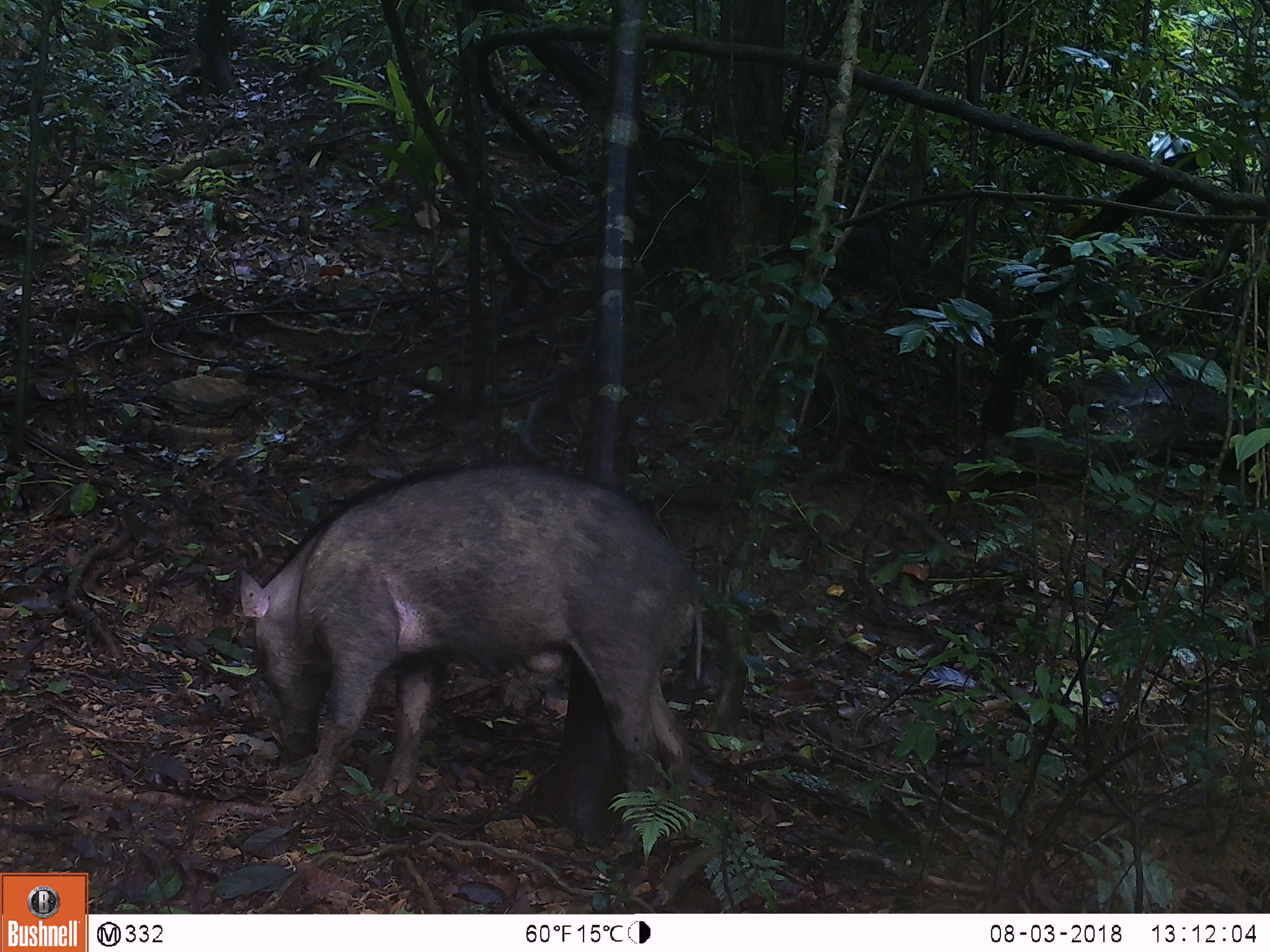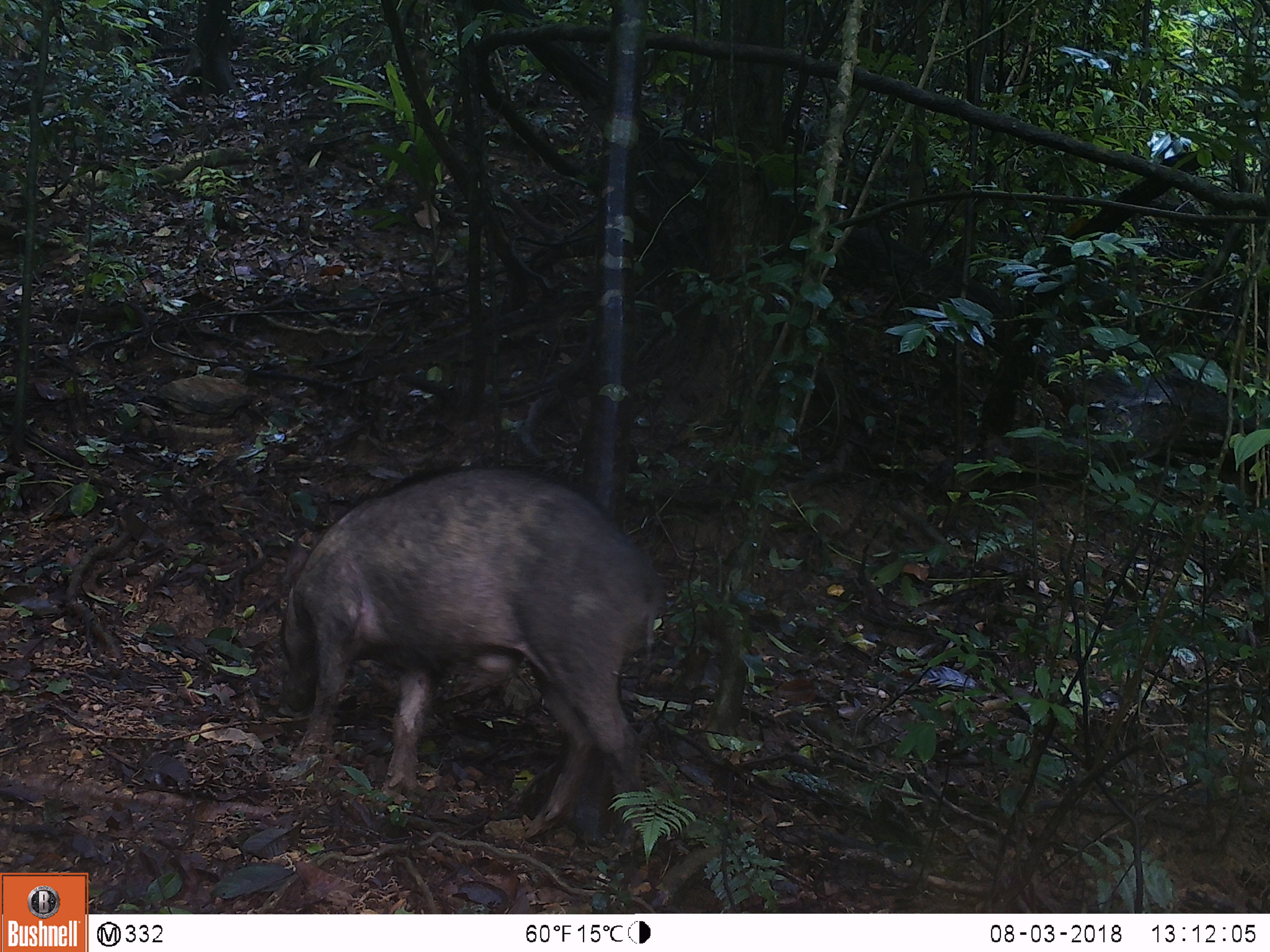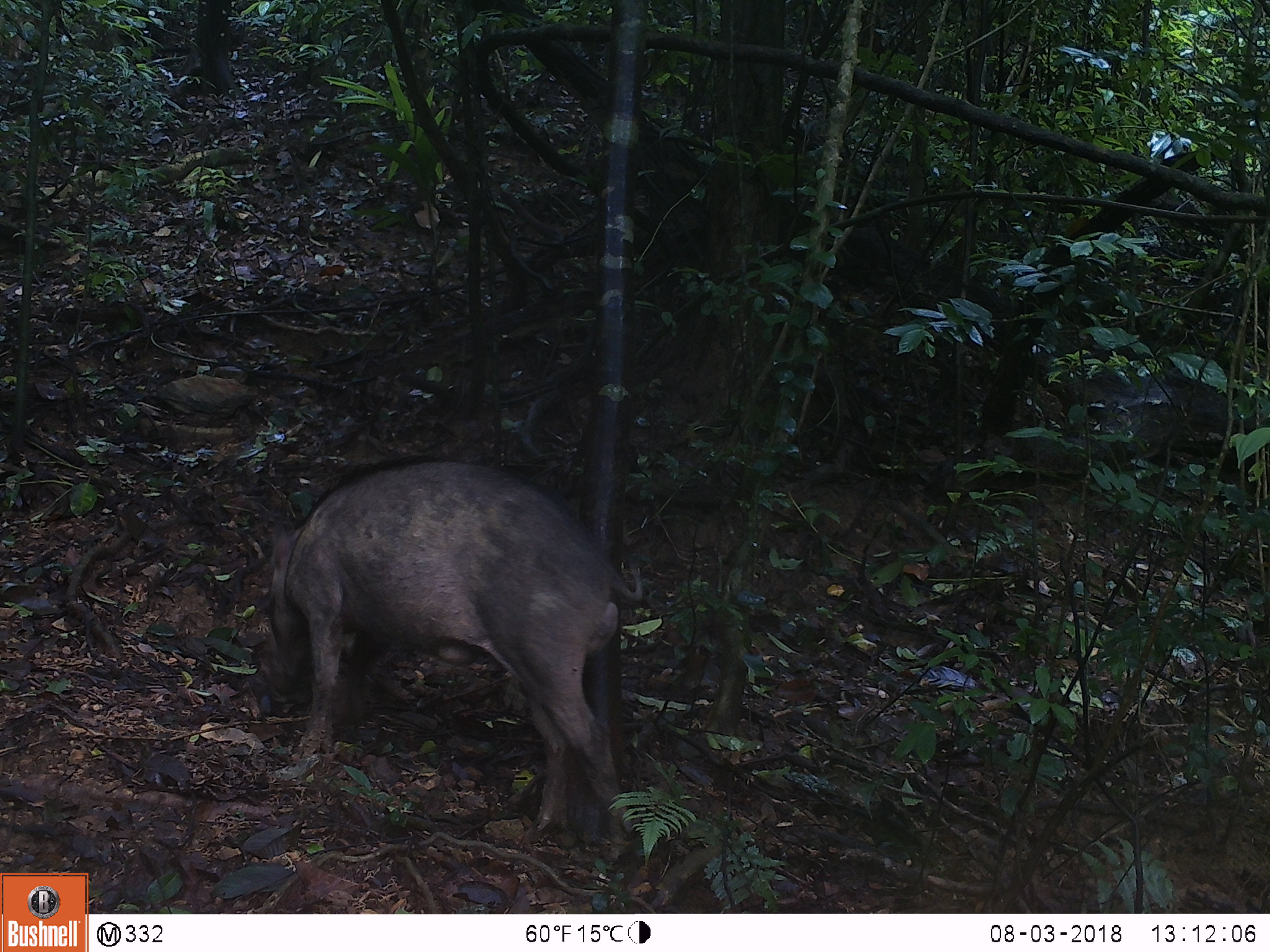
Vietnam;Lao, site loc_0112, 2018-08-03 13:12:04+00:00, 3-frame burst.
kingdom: Animalia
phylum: Chordata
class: Mammalia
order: Artiodactyla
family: Suidae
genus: Sus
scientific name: Sus scrofa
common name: eurasian wild pig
Eurasian wild pig (Sus scrofa). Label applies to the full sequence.